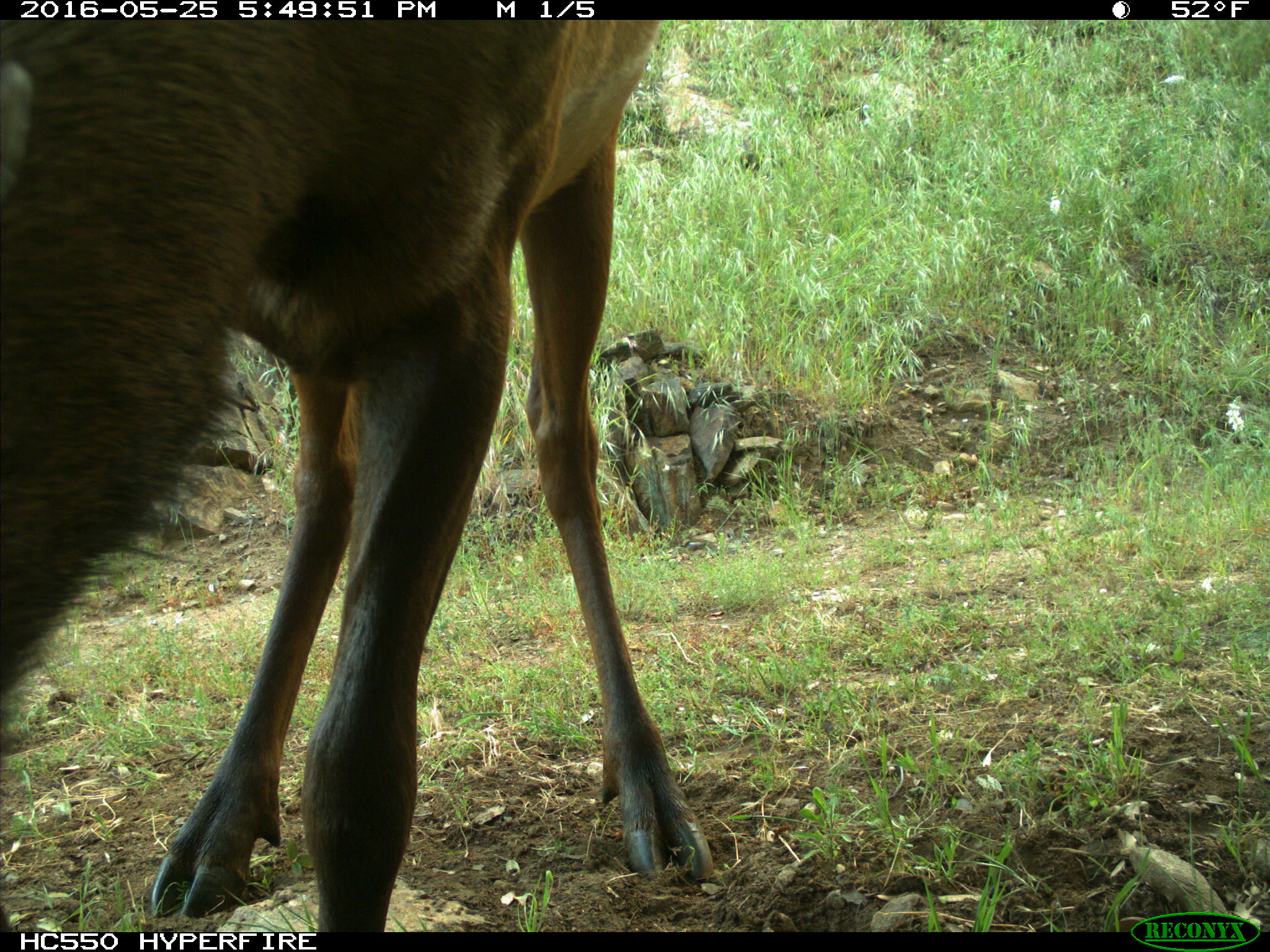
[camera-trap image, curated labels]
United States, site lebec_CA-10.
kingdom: Animalia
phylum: Chordata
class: Mammalia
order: Artiodactyla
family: Cervidae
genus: Cervus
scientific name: Cervus canadensis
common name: elk